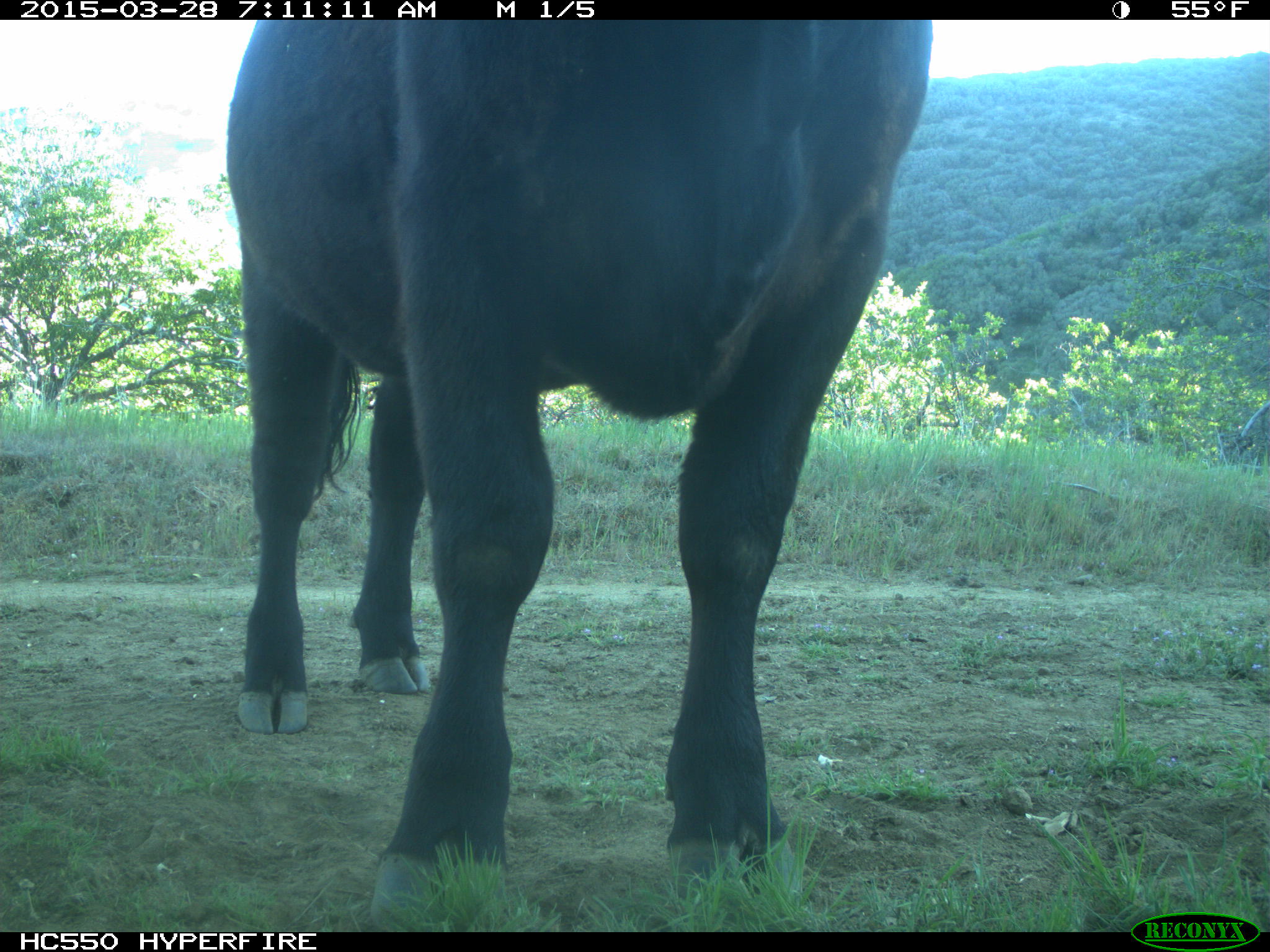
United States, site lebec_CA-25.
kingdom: Animalia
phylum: Chordata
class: Mammalia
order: Artiodactyla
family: Bovidae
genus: Bos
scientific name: Bos taurus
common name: domestic cow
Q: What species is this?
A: Bos taurus (domestic cow).